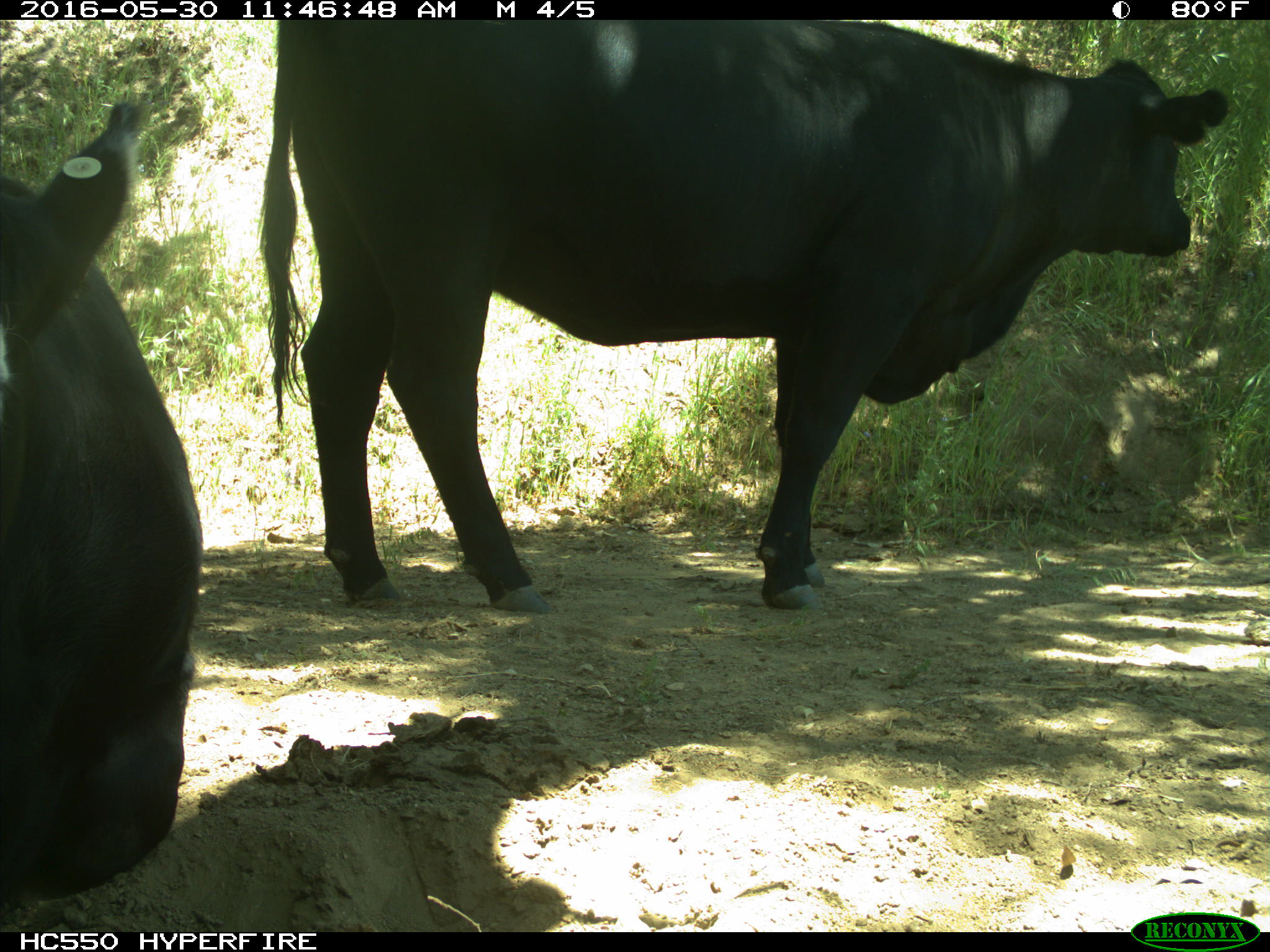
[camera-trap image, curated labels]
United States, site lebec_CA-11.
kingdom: Animalia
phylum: Chordata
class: Mammalia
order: Artiodactyla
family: Bovidae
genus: Bos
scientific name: Bos taurus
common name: domestic cow